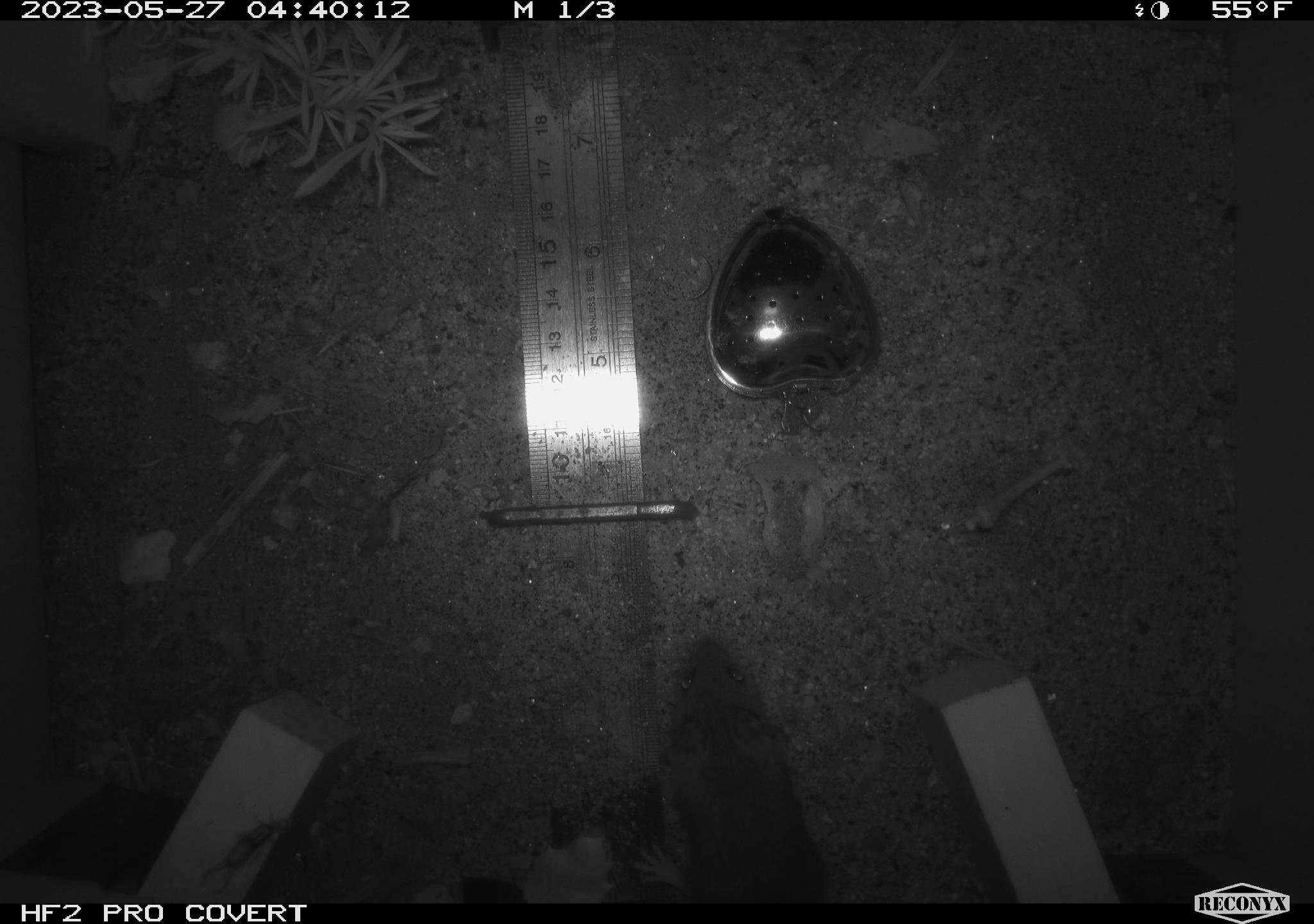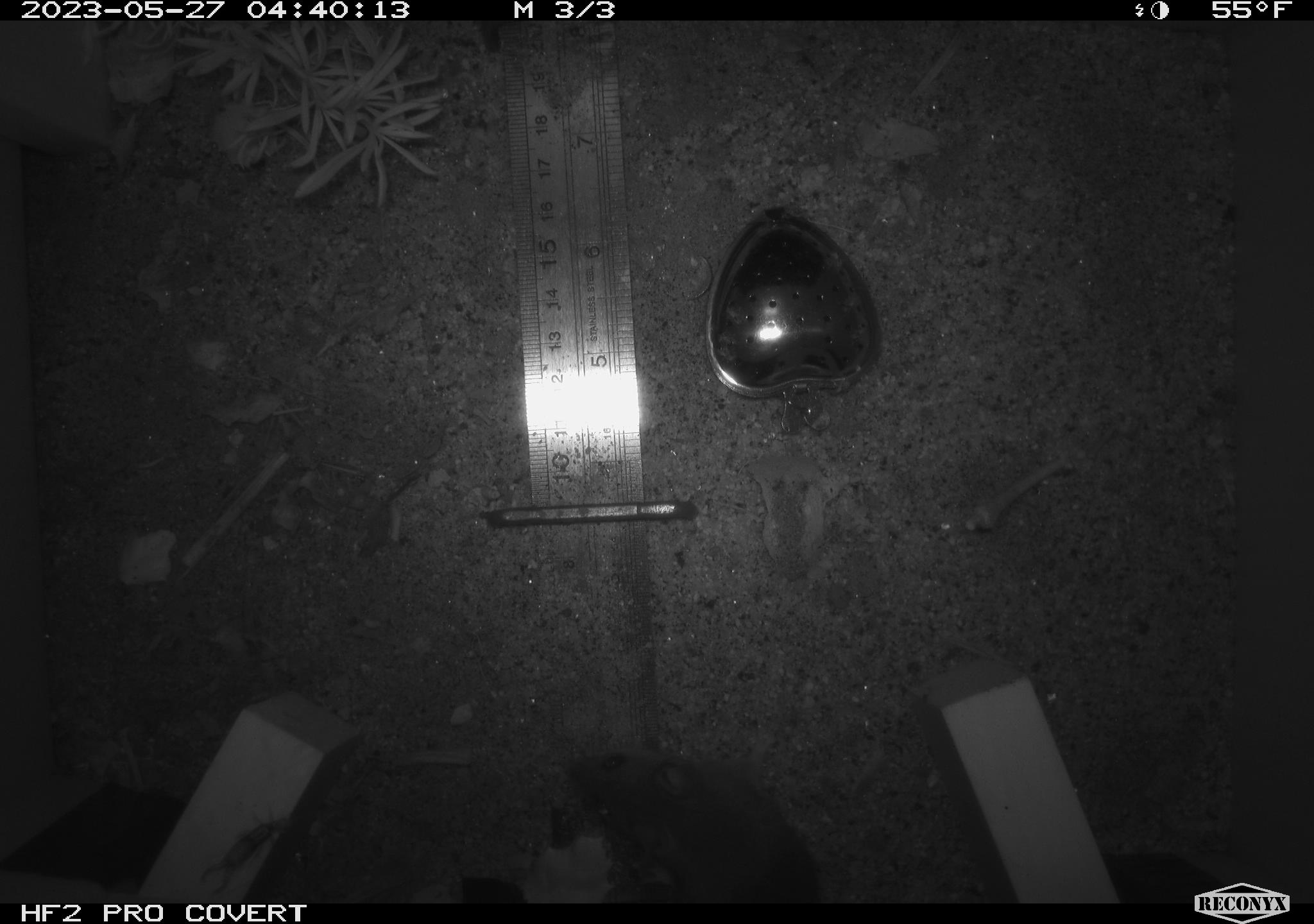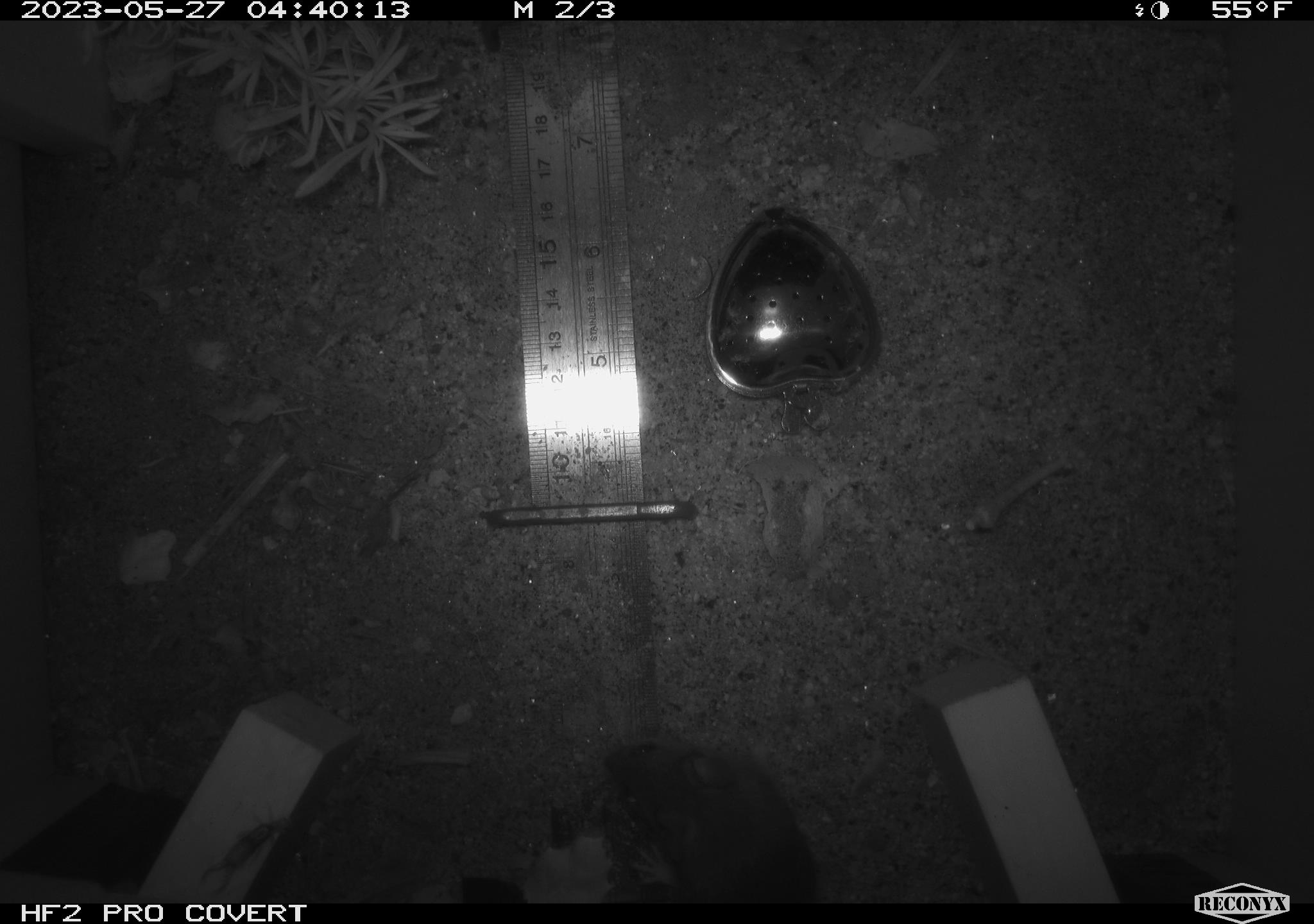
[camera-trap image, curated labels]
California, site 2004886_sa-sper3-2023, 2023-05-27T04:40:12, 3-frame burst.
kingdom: Animalia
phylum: Chordata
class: Mammalia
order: Rodentia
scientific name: Rodentia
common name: mouse species